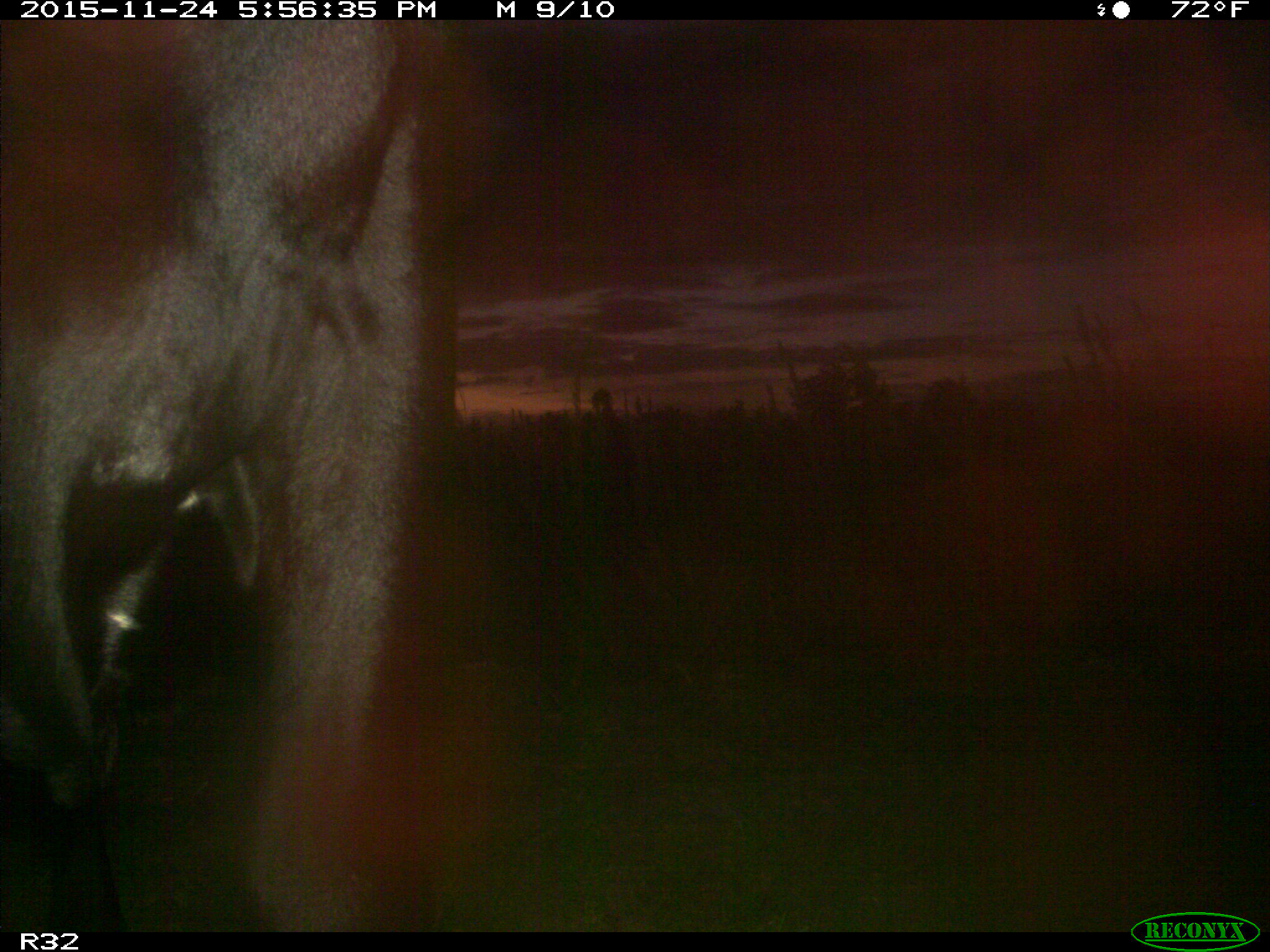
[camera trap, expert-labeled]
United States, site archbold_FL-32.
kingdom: Animalia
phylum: Chordata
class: Mammalia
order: Artiodactyla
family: Bovidae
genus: Bos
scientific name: Bos taurus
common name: domestic cow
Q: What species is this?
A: Bos taurus (domestic cow).